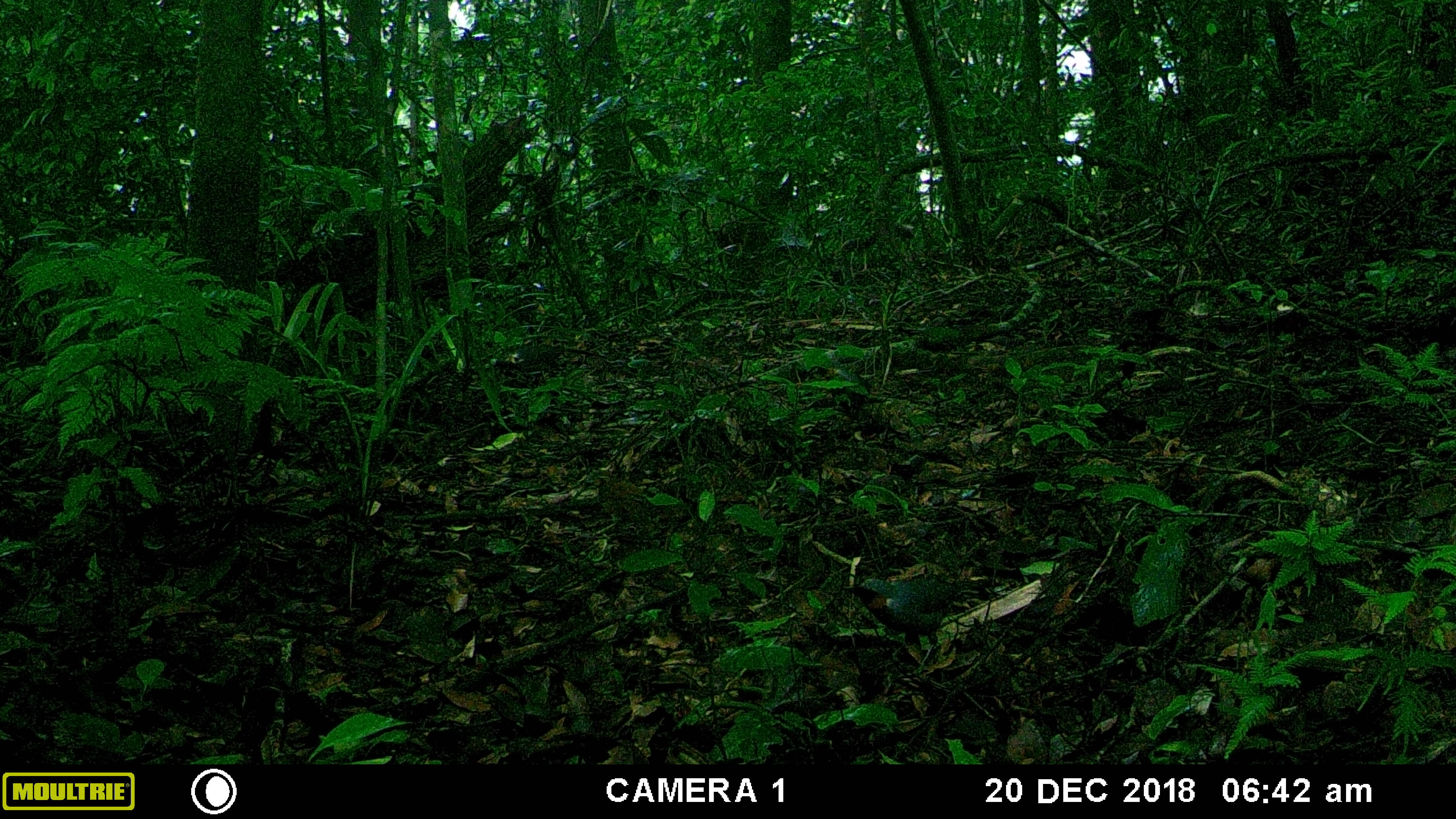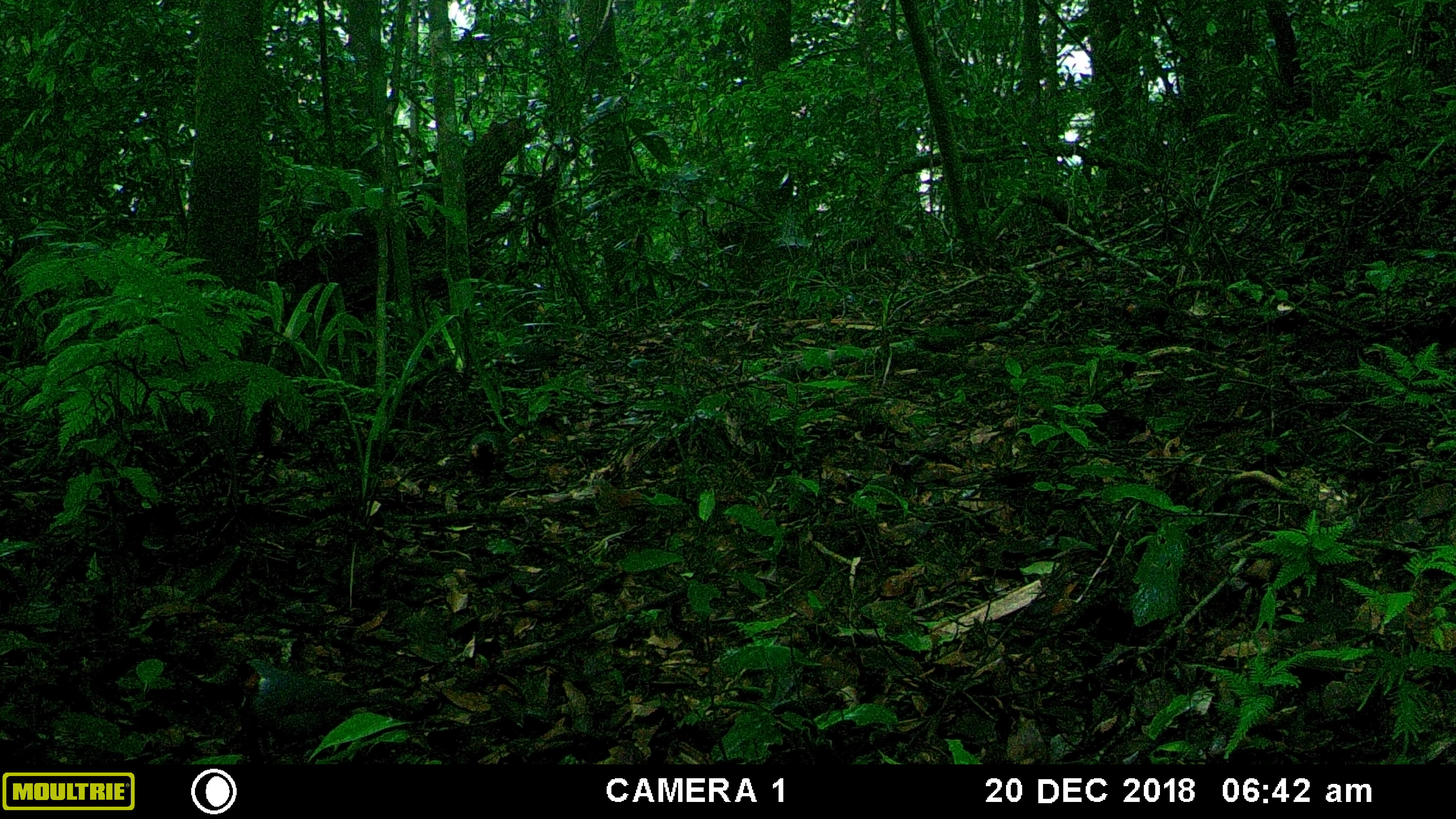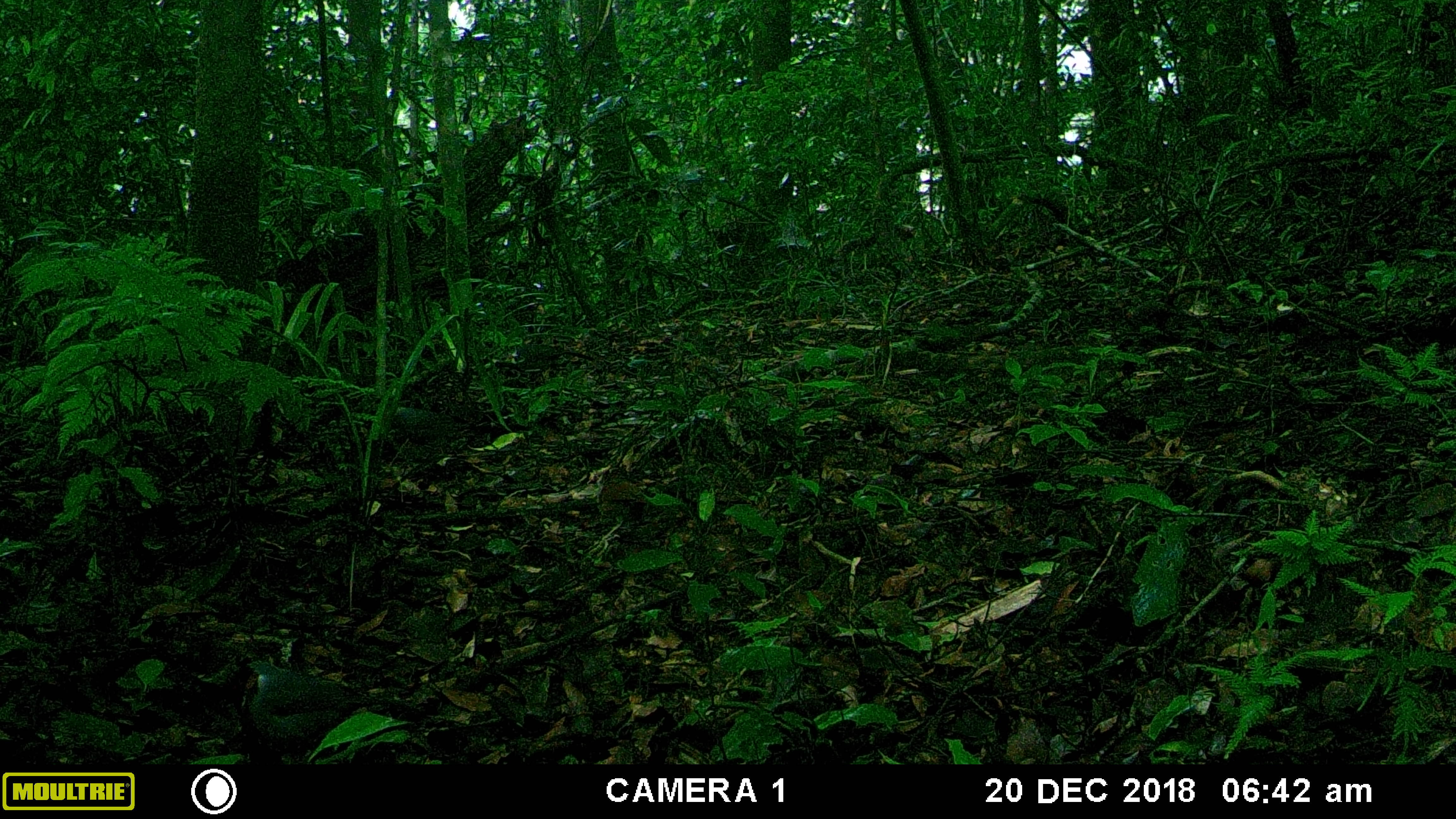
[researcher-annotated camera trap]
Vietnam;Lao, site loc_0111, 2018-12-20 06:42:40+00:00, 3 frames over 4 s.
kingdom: Animalia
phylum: Chordata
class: Aves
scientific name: Aves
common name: bird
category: unidentified bird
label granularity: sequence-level